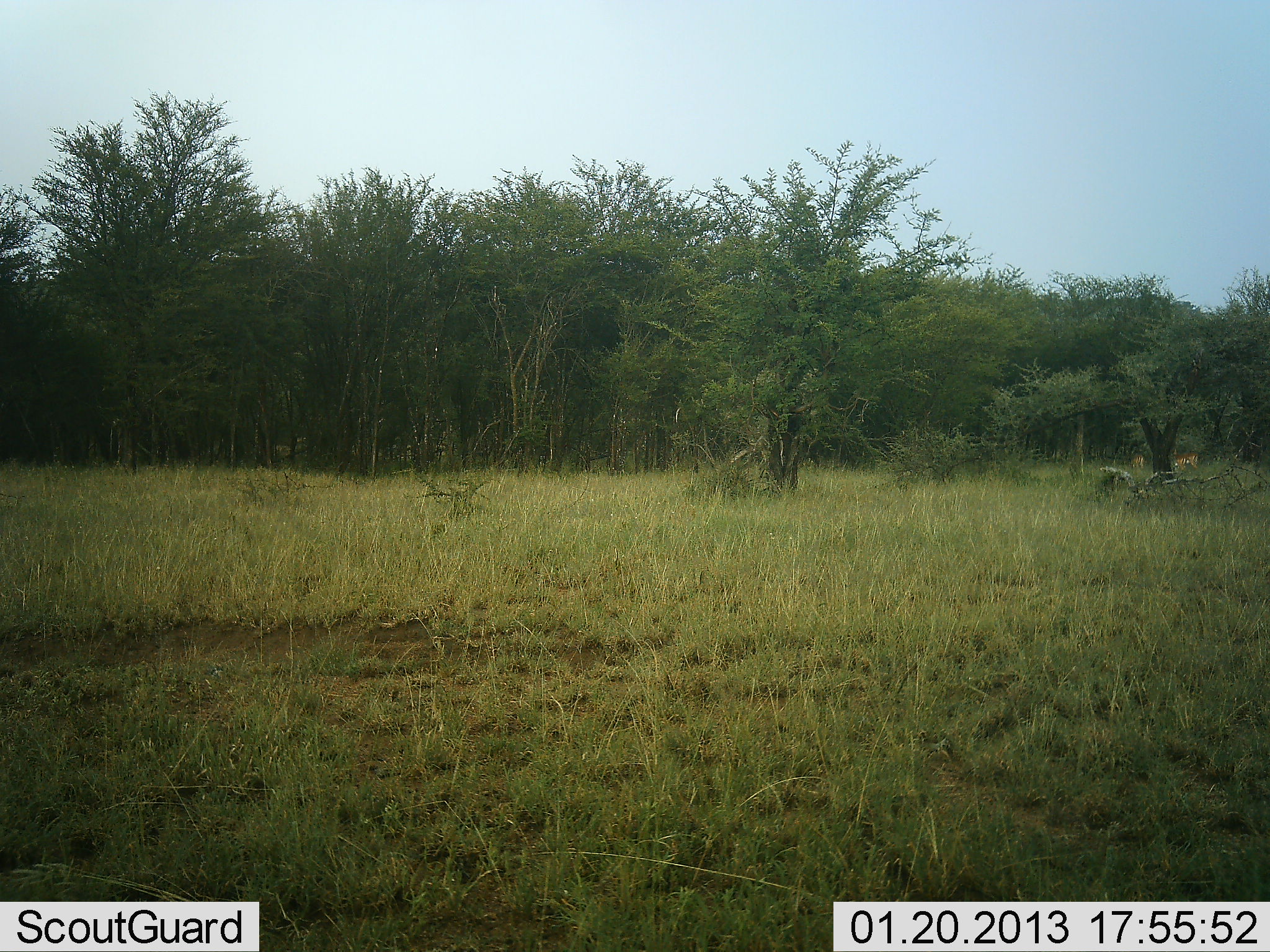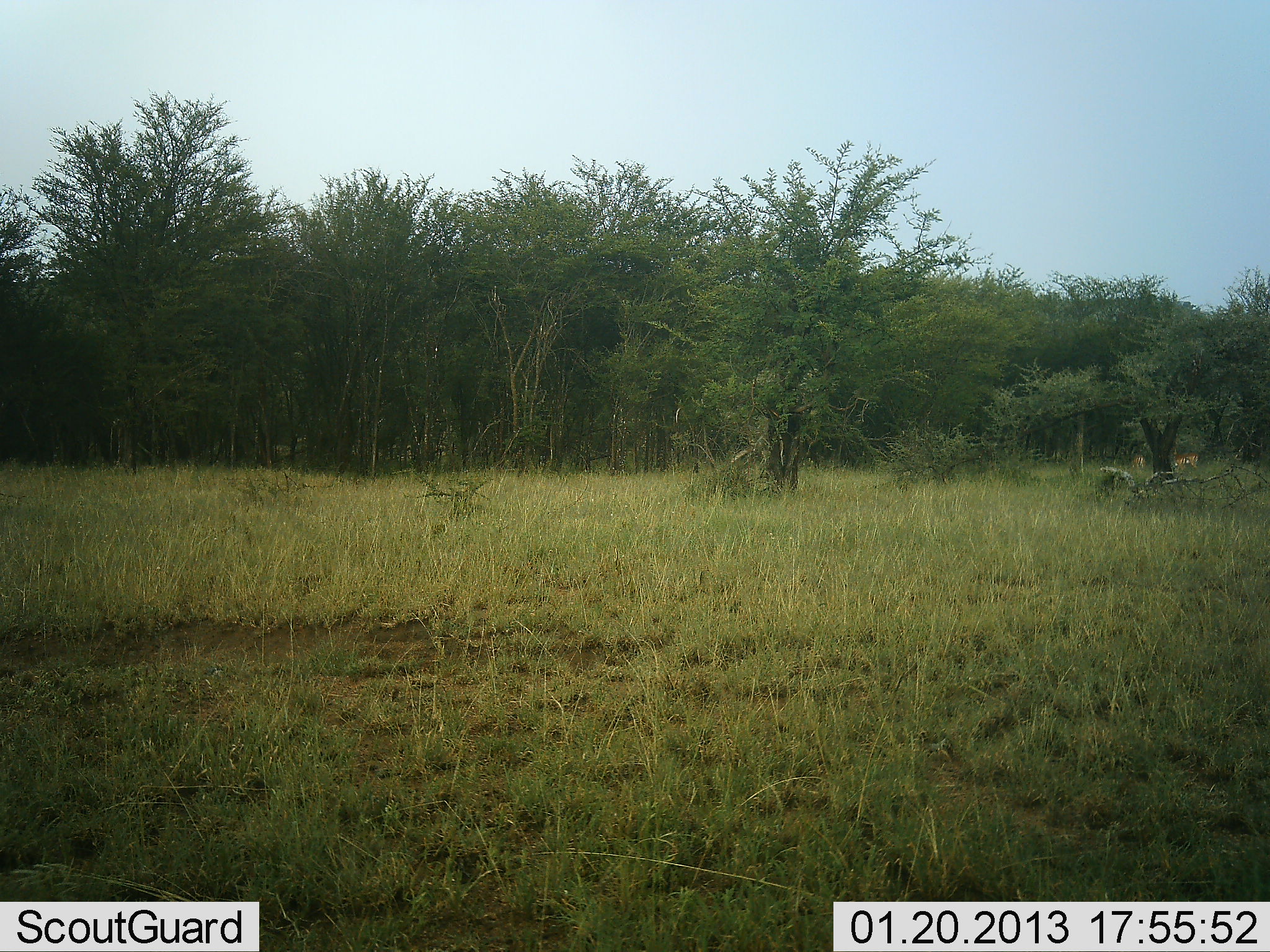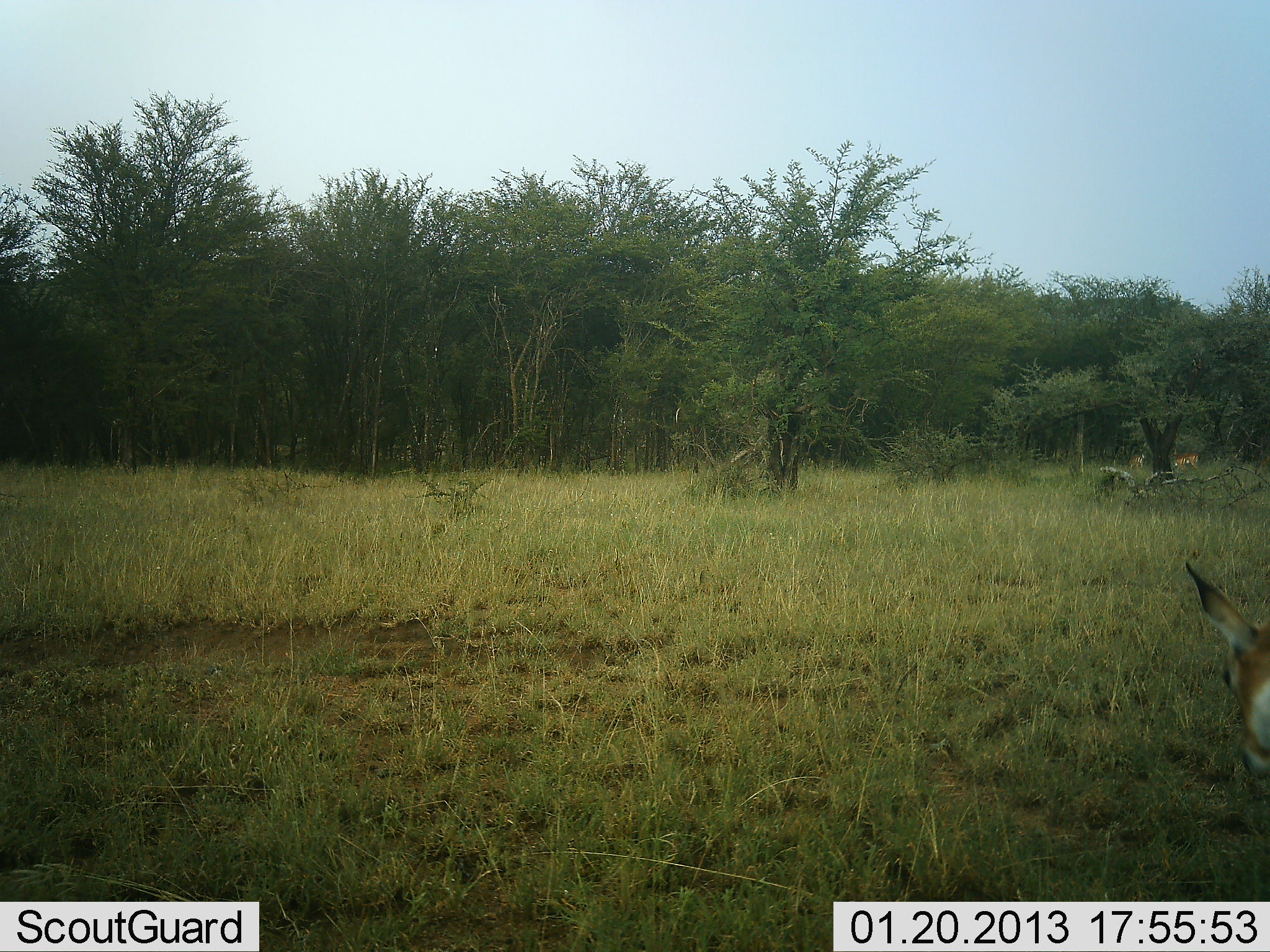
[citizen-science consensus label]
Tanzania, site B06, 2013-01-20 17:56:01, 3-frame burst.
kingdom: Animalia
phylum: Chordata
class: Mammalia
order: Artiodactyla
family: Bovidae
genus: Aepyceros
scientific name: Aepyceros melampus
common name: impala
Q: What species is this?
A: Impala (Aepyceros melampus).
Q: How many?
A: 3.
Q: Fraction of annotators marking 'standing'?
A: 67%.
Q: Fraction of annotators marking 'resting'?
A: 0%.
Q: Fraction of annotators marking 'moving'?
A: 67%.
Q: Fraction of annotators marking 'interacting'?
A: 0%.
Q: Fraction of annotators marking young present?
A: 0%.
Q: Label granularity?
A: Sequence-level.